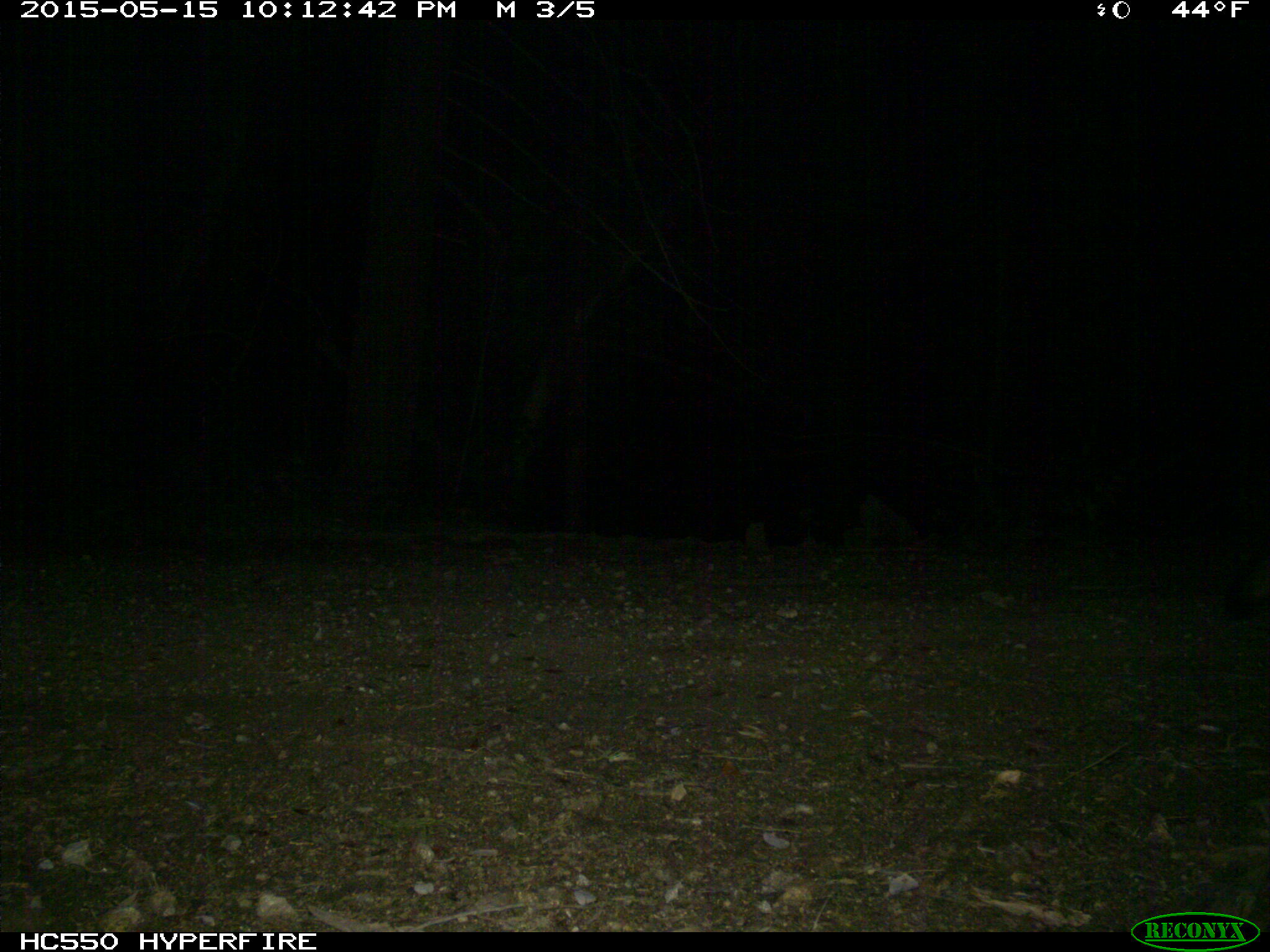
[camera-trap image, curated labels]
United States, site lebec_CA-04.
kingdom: Animalia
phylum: Chordata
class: Mammalia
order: Carnivora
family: Canidae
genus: Urocyon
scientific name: Urocyon cinereoargenteus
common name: gray fox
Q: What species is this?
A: Urocyon cinereoargenteus (gray fox).